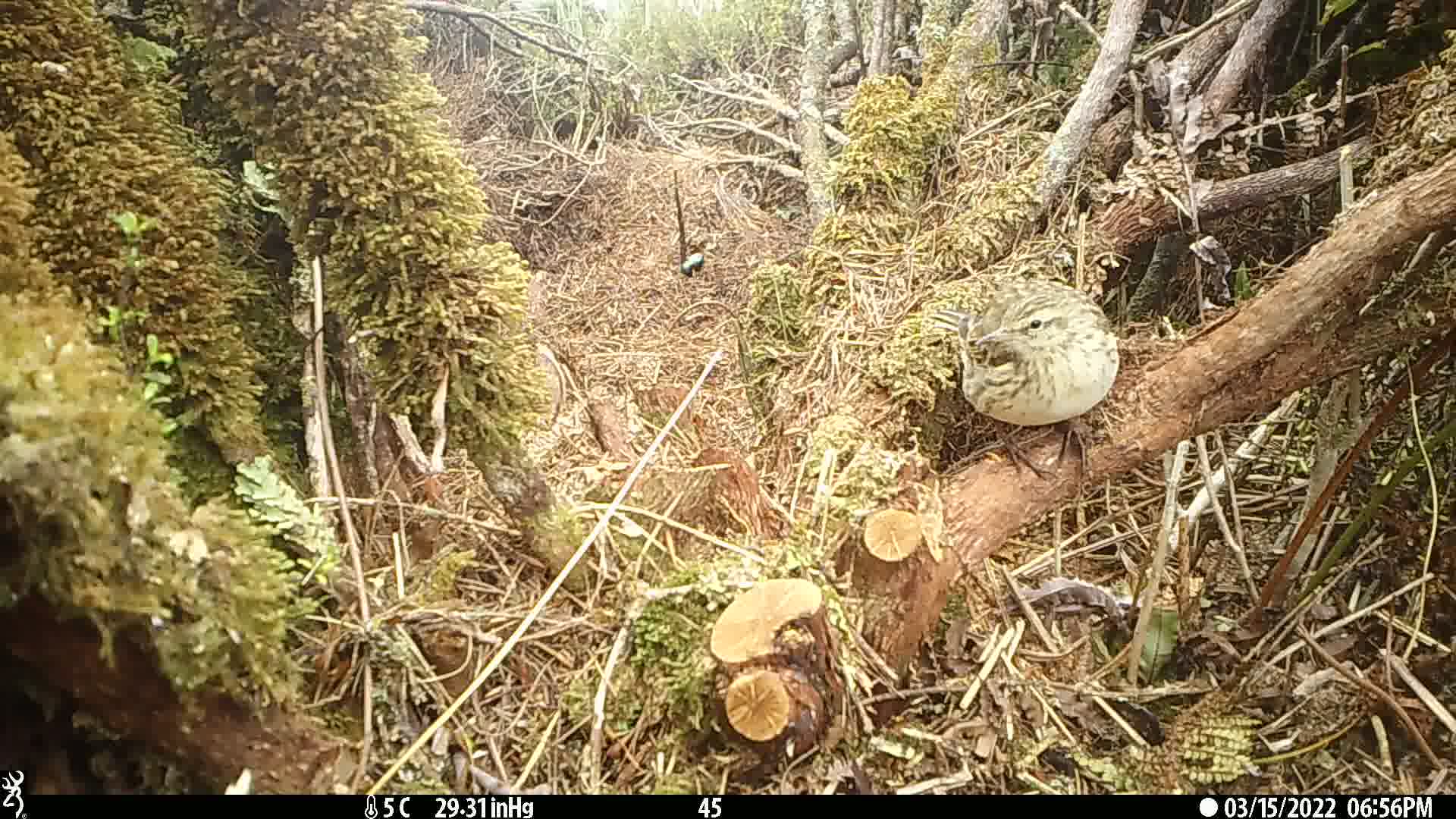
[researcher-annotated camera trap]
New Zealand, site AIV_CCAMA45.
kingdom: Animalia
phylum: Chordata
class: Aves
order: Passeriformes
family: Motacillidae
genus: Anthus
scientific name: Anthus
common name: pipit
Pipit (Anthus).